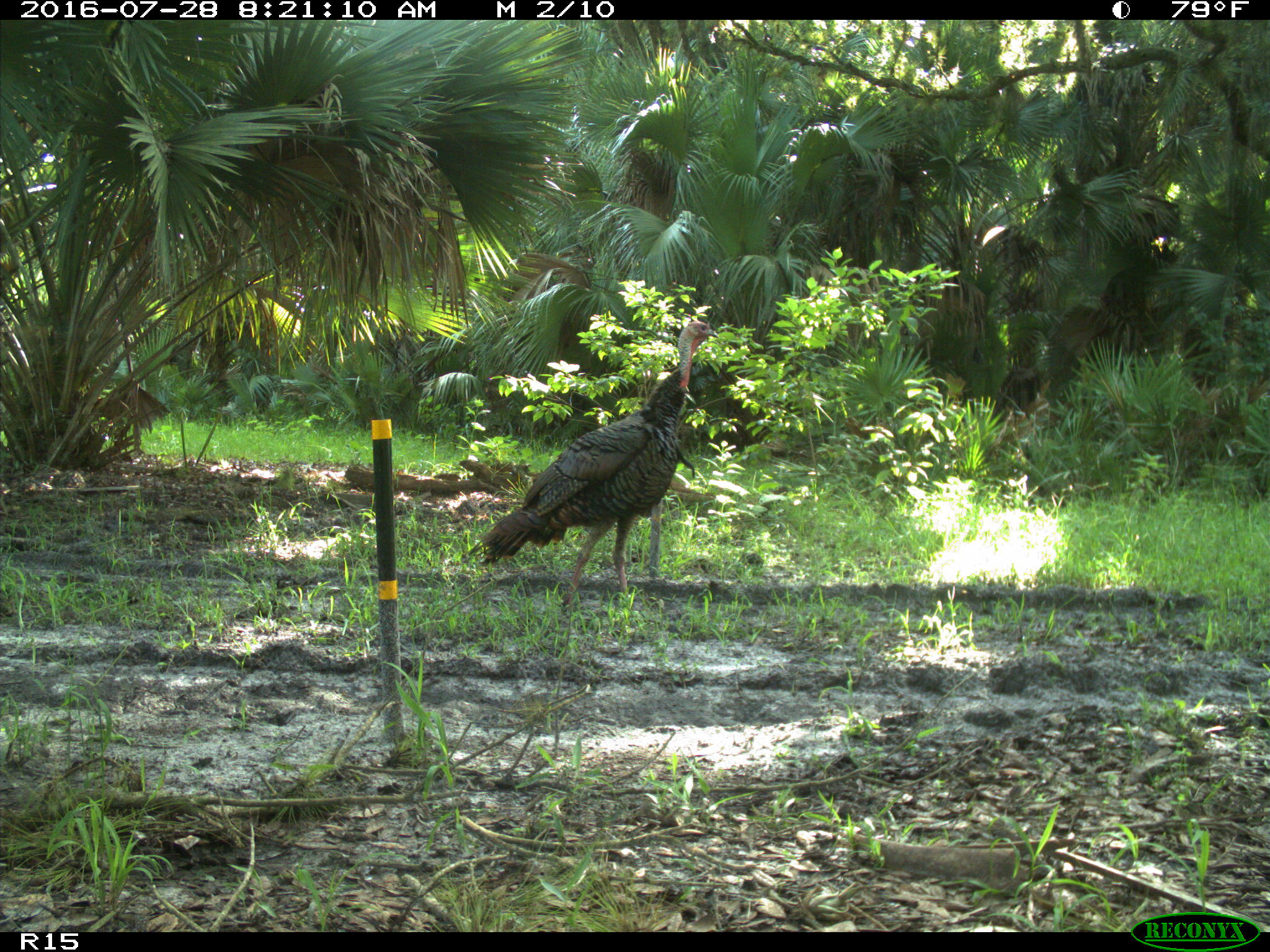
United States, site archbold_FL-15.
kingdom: Animalia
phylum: Chordata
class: Aves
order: Galliformes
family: Phasianidae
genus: Meleagris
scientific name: Meleagris gallopavo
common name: wild turkey